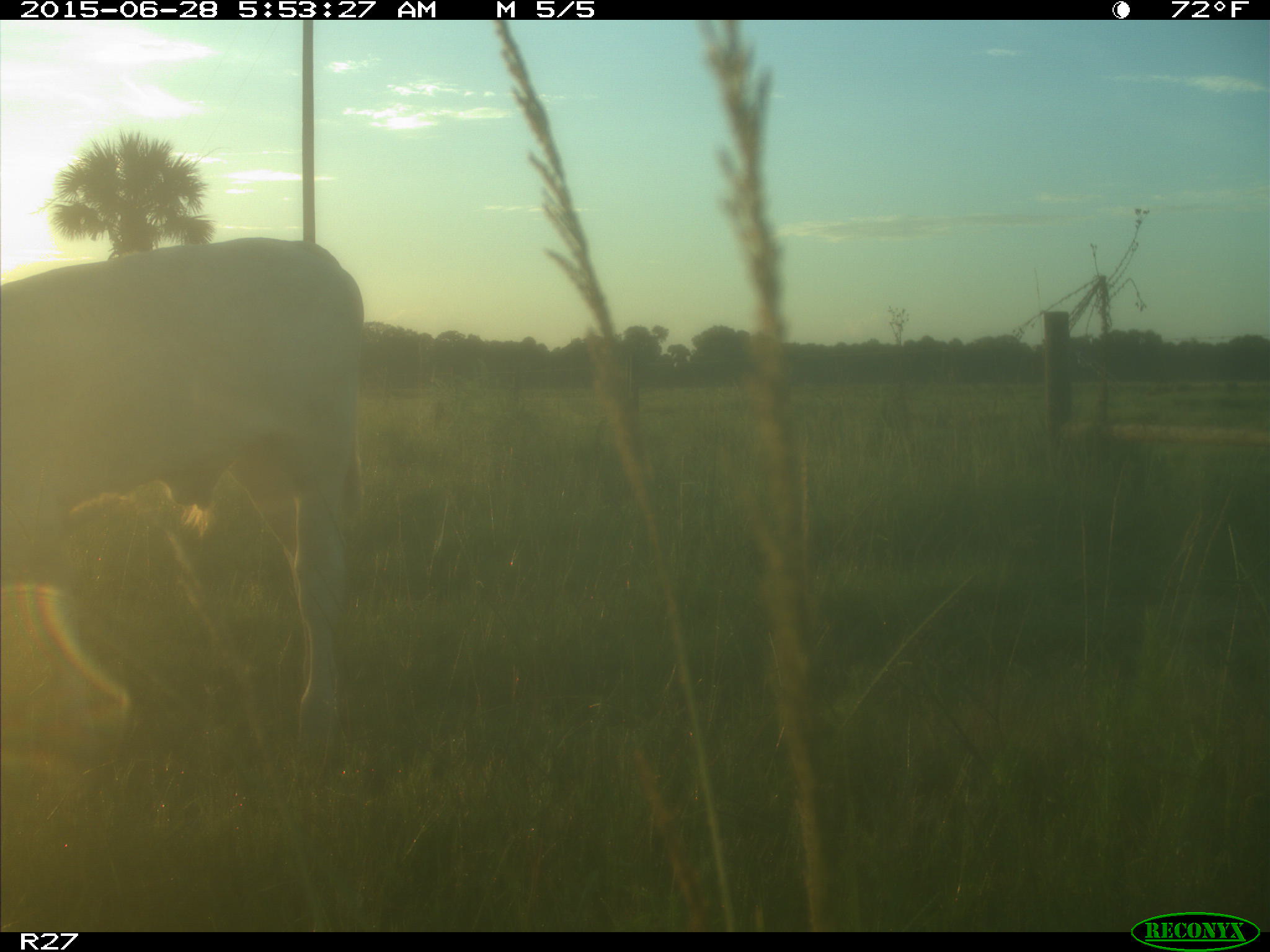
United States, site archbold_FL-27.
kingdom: Animalia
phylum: Chordata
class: Mammalia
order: Artiodactyla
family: Bovidae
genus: Bos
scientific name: Bos taurus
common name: domestic cow